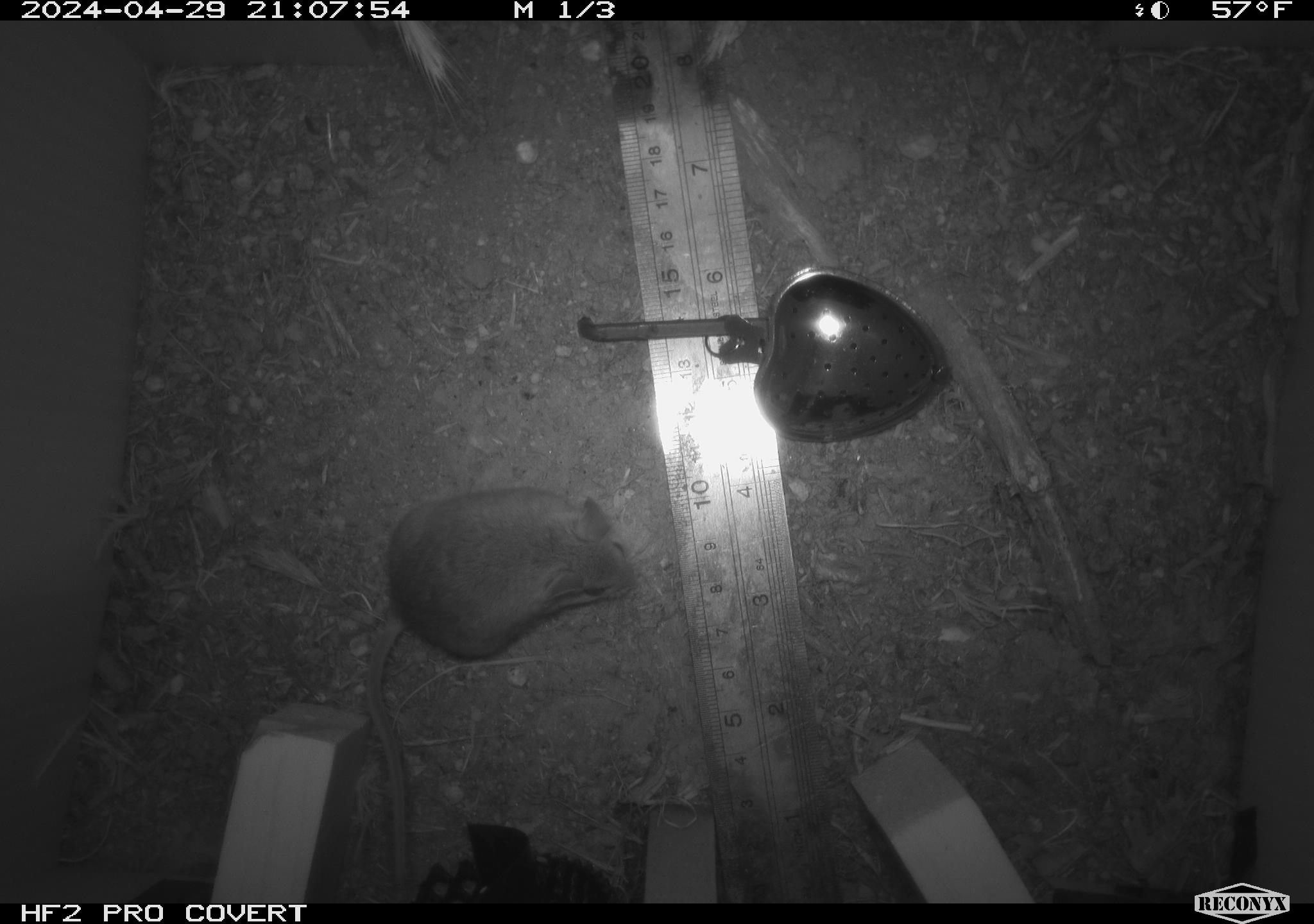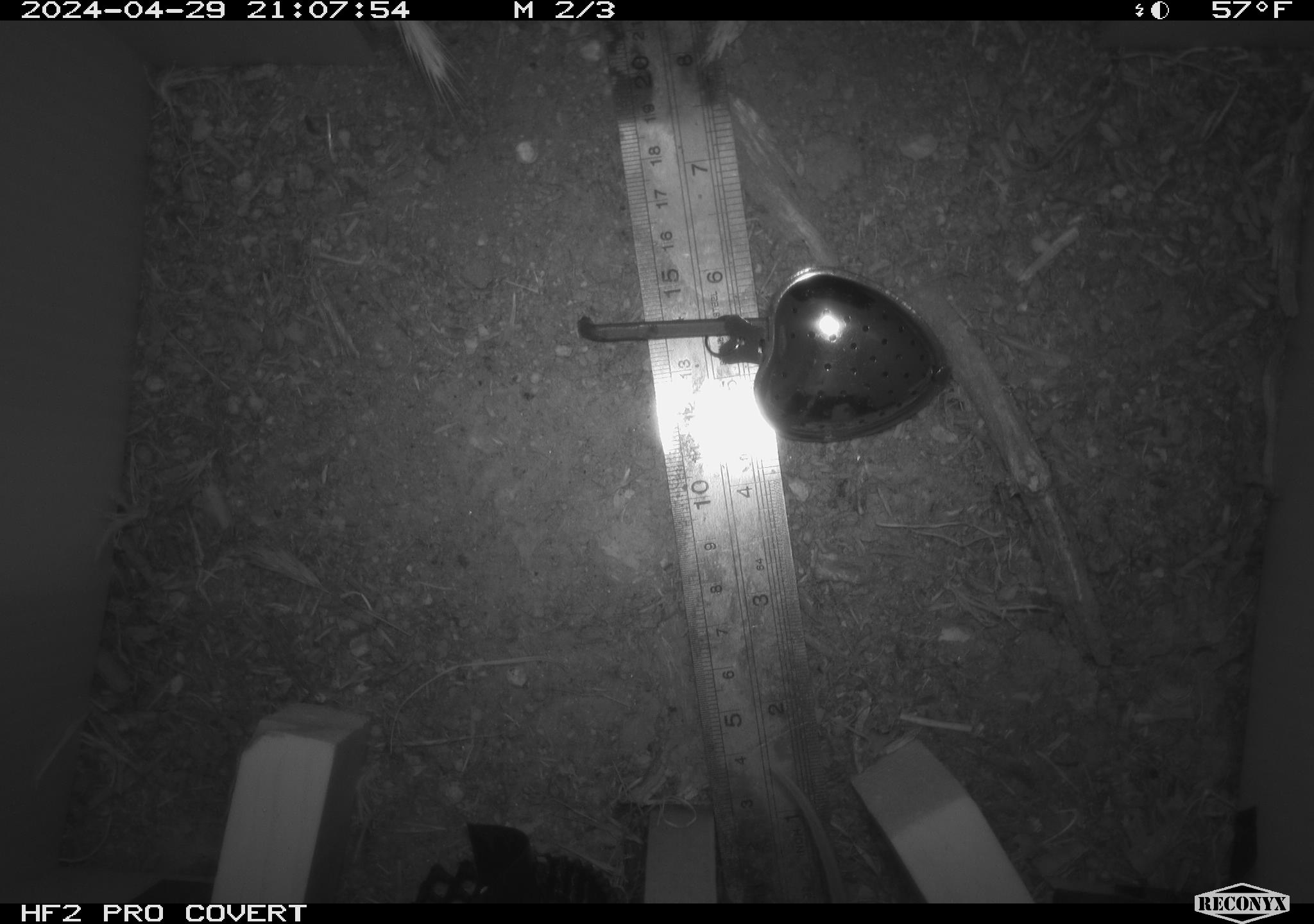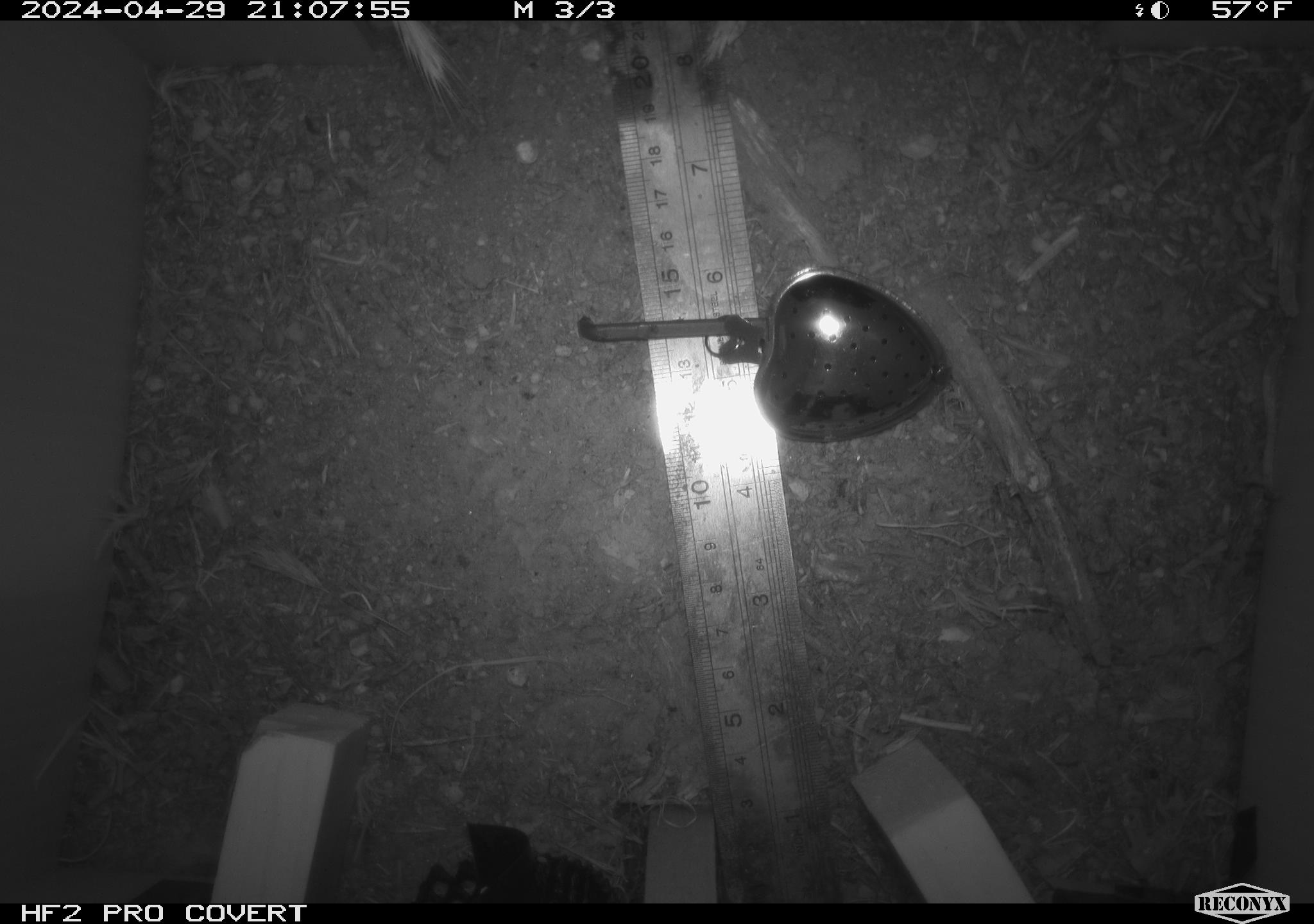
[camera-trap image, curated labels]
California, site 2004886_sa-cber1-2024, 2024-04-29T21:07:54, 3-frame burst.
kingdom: Animalia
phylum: Chordata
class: Mammalia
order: Rodentia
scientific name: Rodentia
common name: mouse species